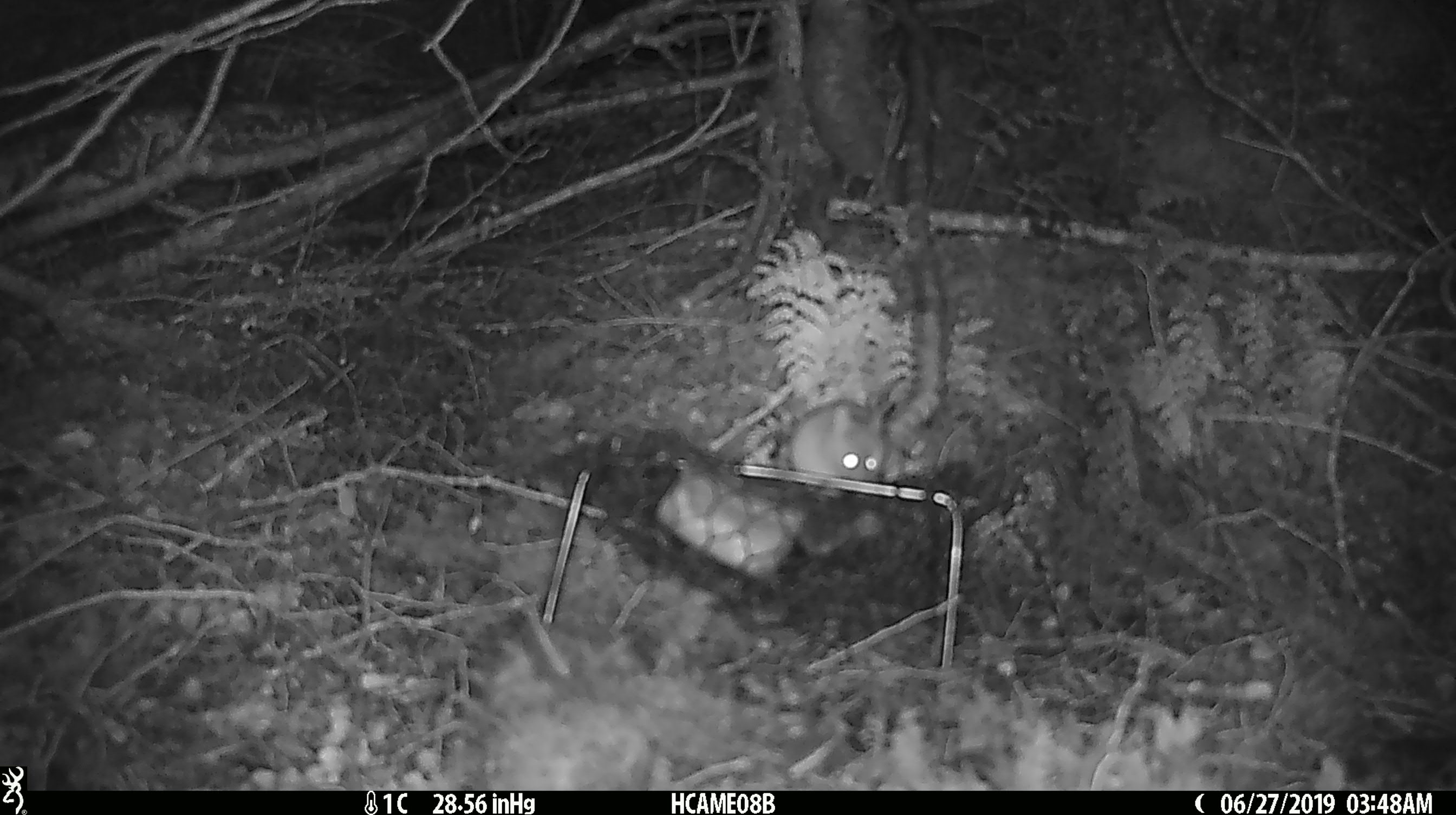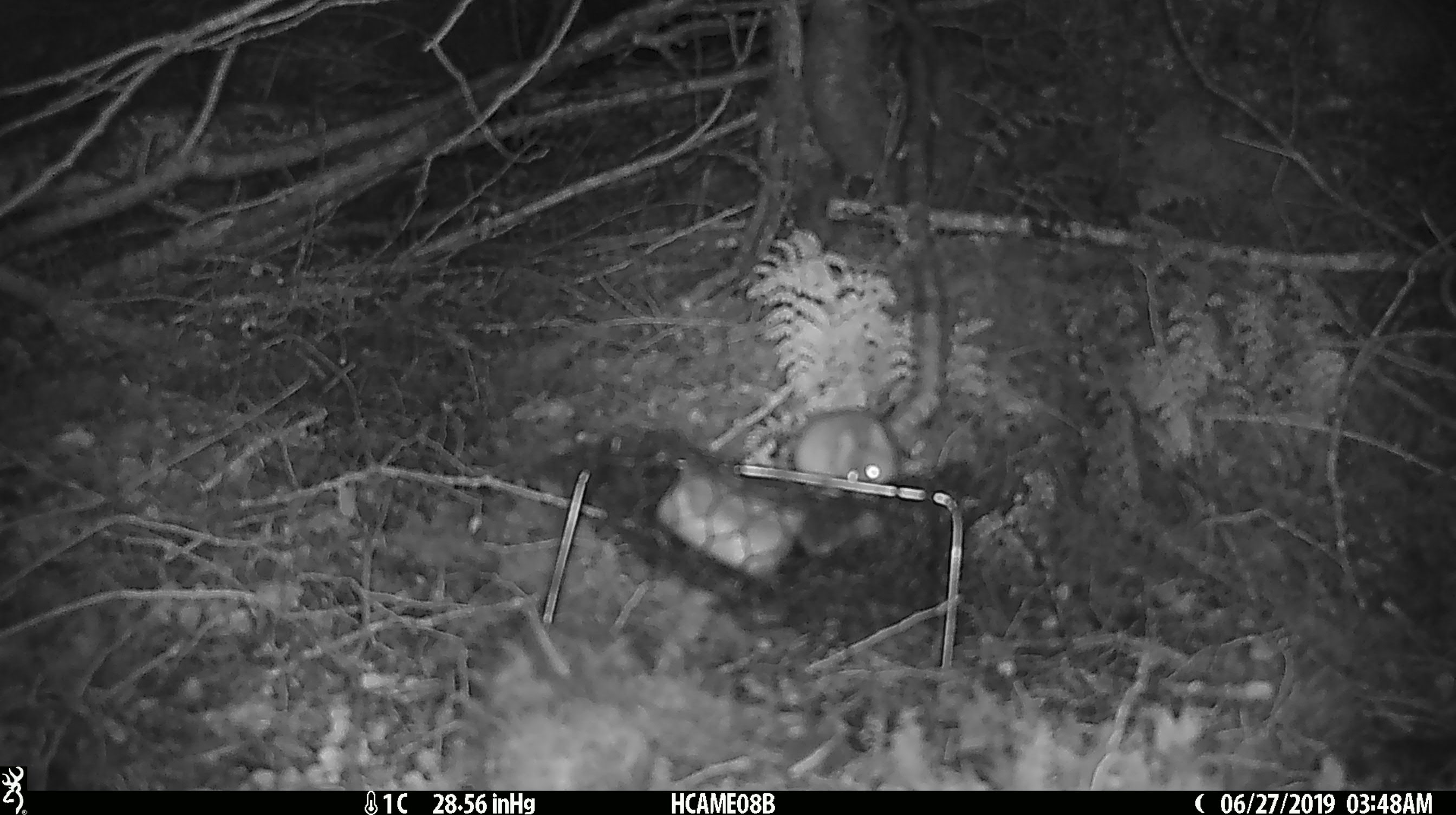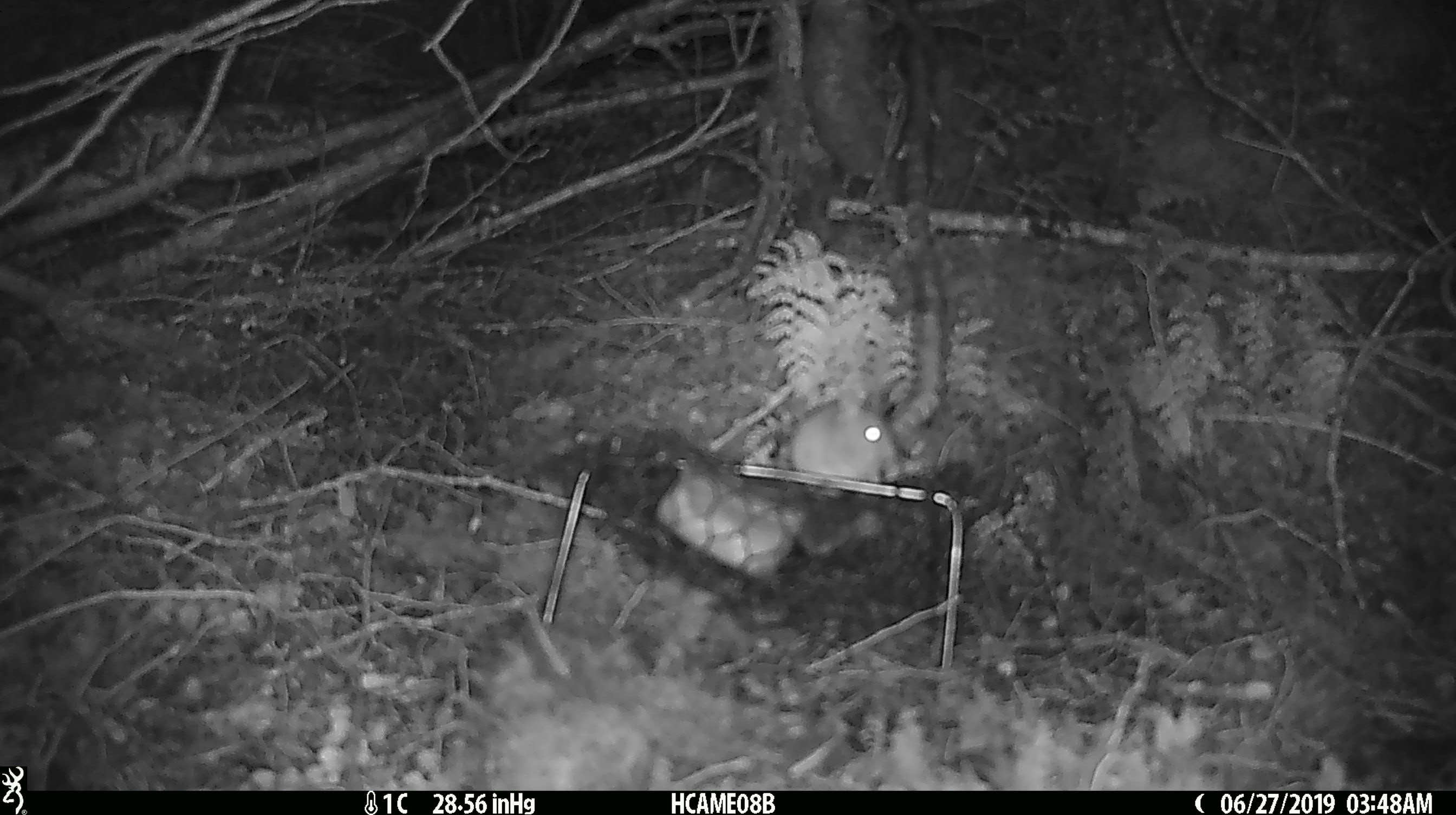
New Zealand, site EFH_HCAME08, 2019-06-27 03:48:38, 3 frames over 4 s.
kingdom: Animalia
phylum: Chordata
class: Mammalia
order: Rodentia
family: Muridae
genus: Mus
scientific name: Mus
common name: mouse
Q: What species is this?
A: Mouse (Mus).